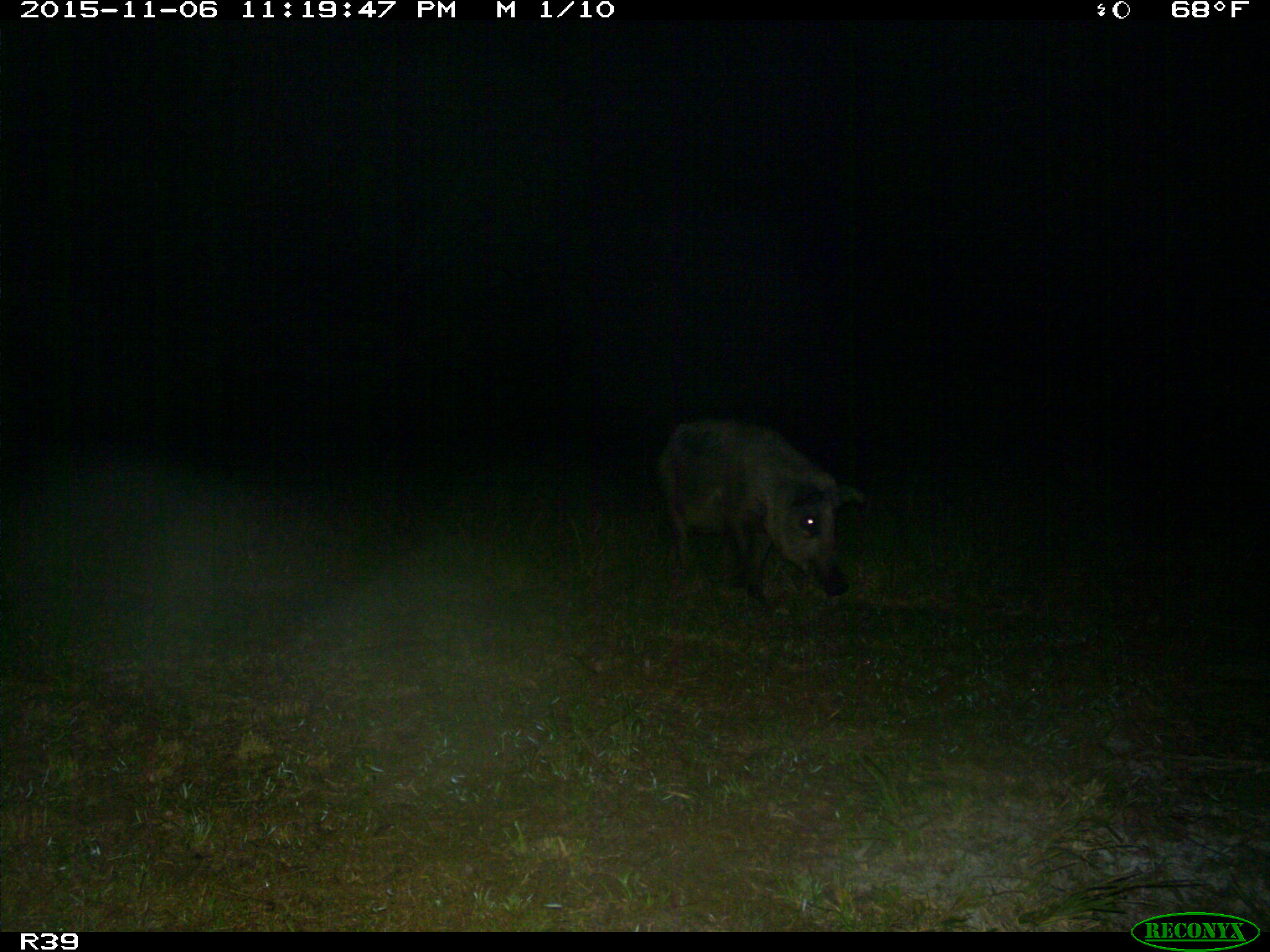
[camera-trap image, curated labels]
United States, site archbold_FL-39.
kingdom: Animalia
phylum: Chordata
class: Mammalia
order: Artiodactyla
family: Suidae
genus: Sus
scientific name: Sus scrofa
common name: wild boar